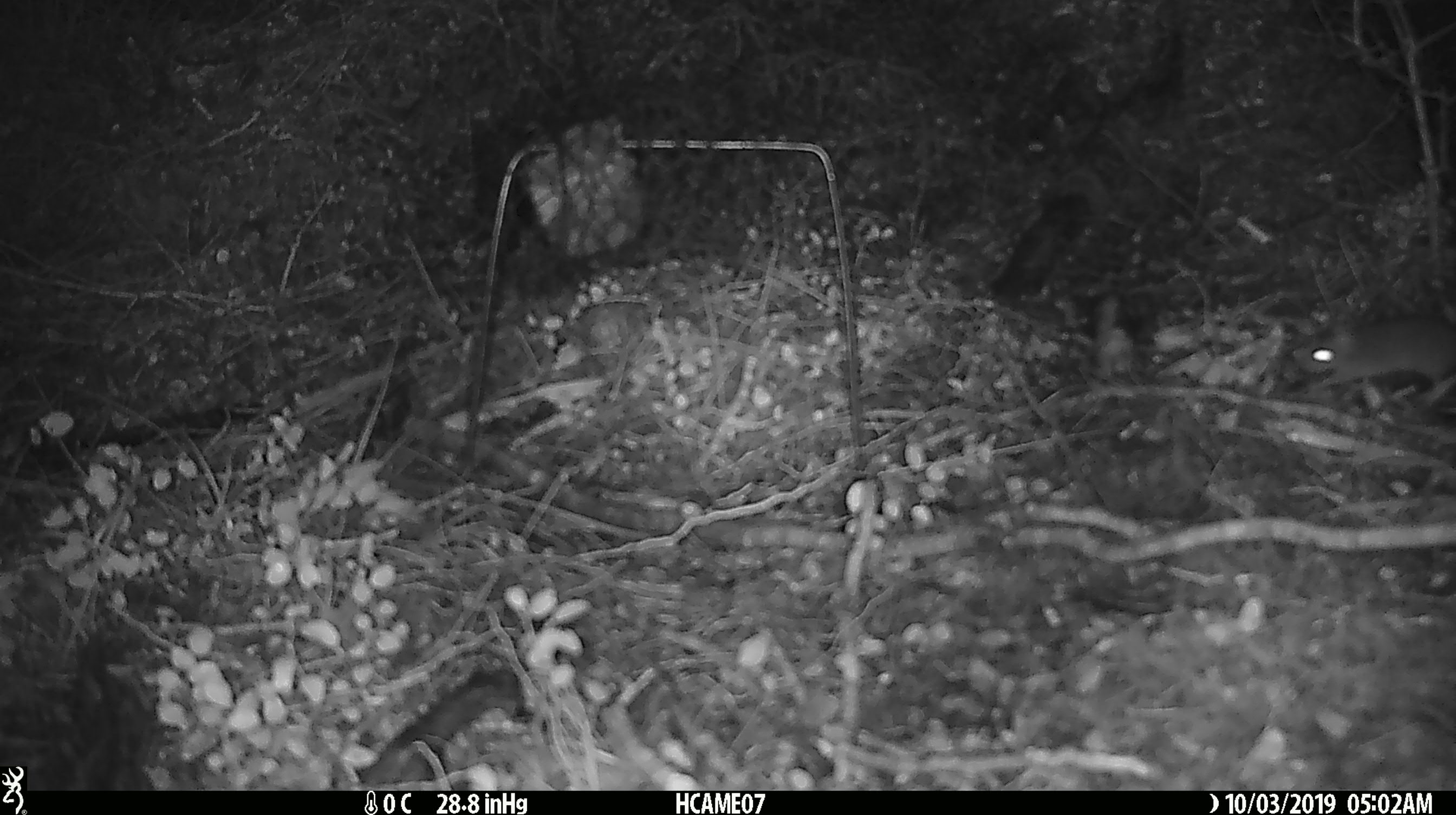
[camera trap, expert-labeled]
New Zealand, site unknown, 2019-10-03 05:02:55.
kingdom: Animalia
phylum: Chordata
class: Mammalia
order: Rodentia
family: Muridae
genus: Mus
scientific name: Mus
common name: mouse